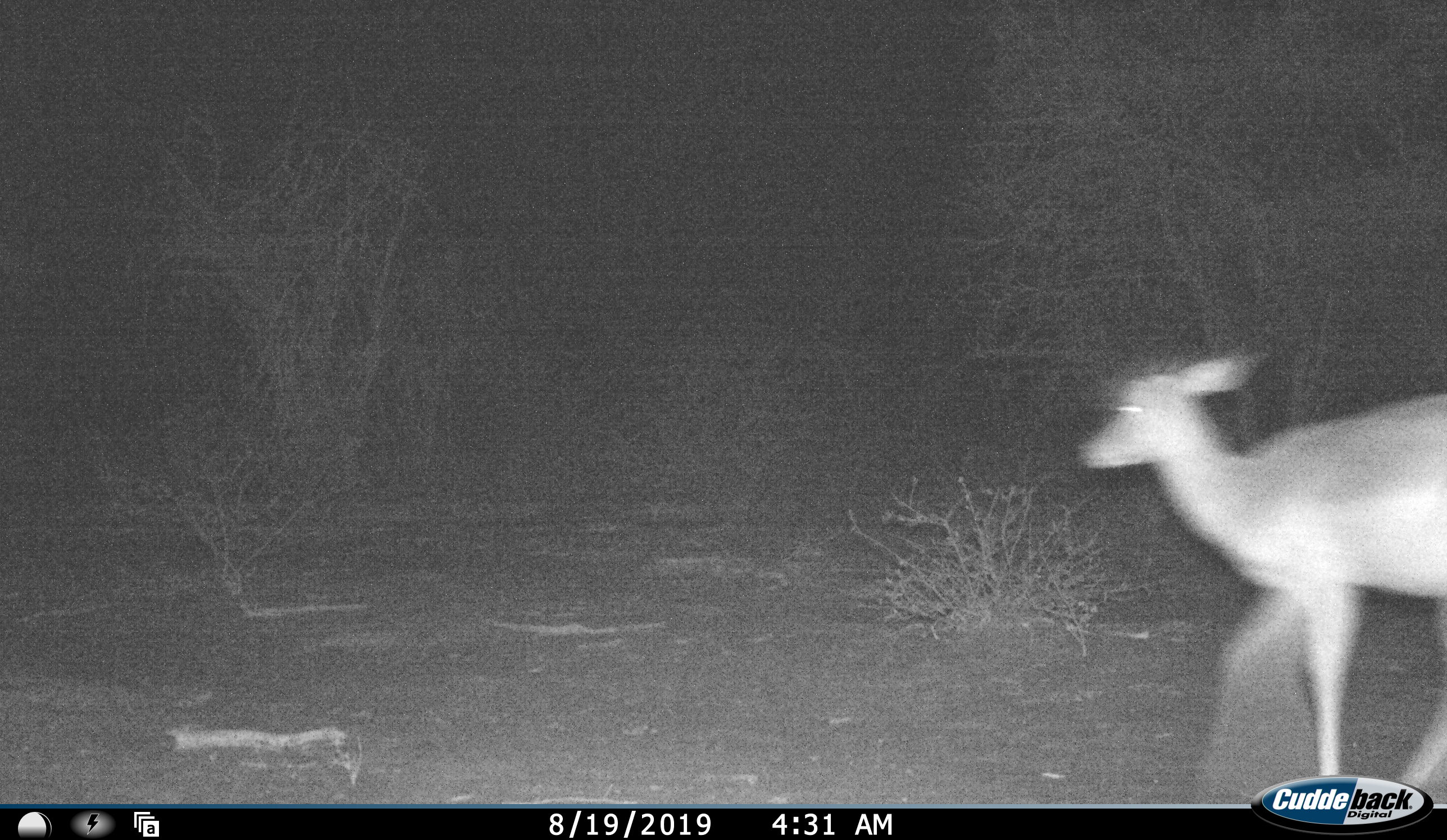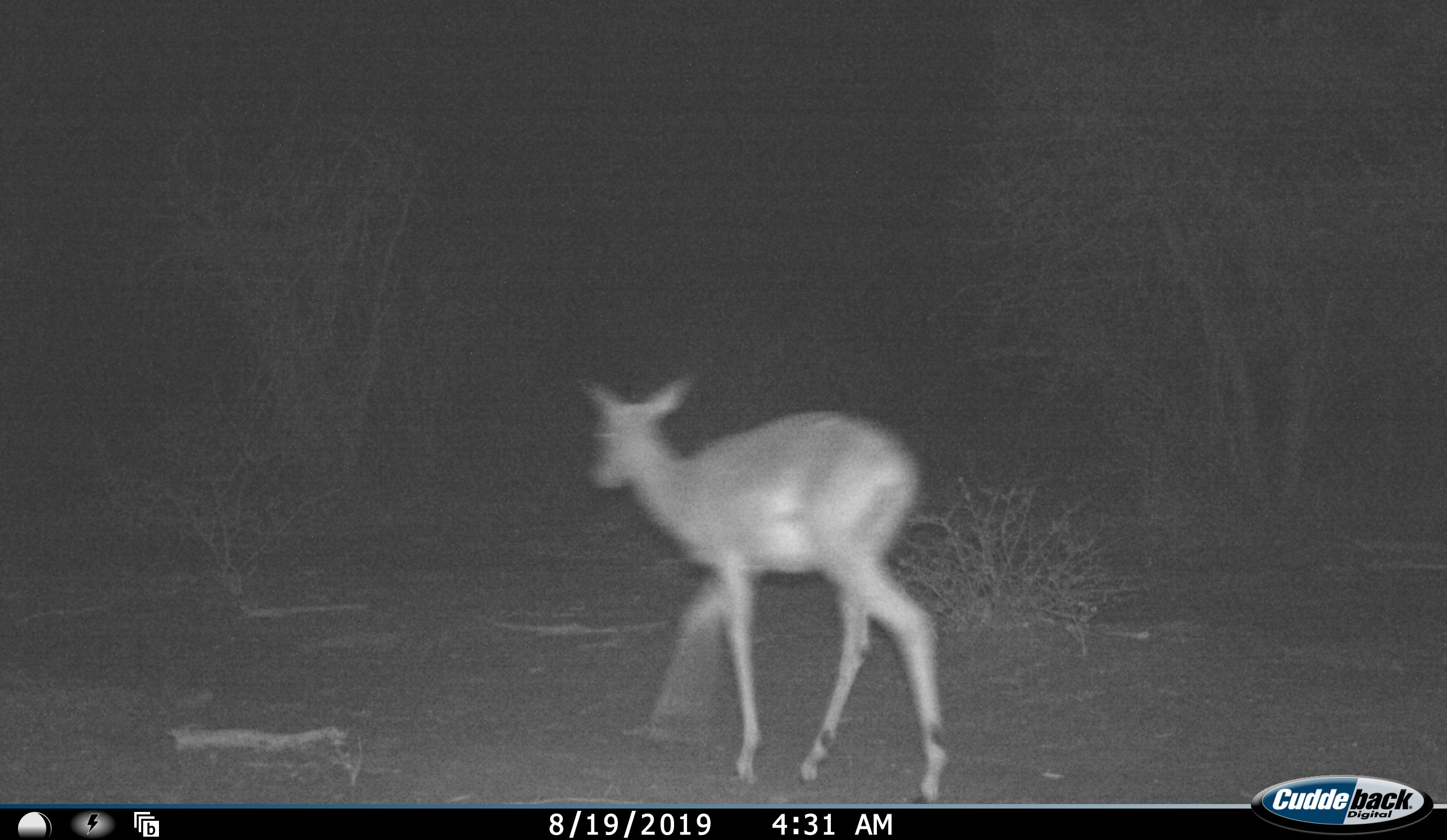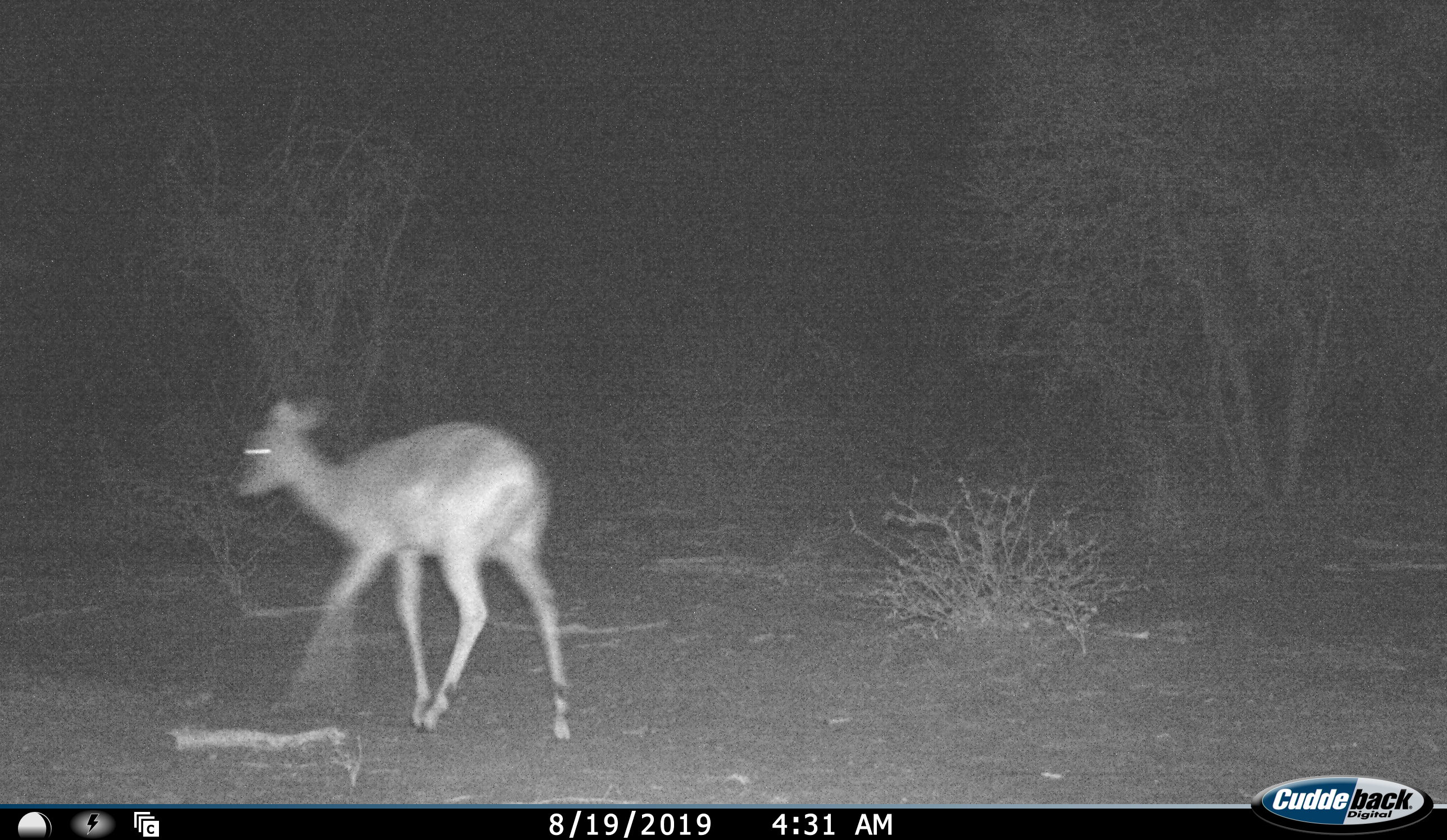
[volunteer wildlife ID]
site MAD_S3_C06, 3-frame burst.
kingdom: Animalia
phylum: Chordata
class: Mammalia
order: Artiodactyla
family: Bovidae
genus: Aepyceros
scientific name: Aepyceros melampus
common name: impala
Impala (Aepyceros melampus), count 1. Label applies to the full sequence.